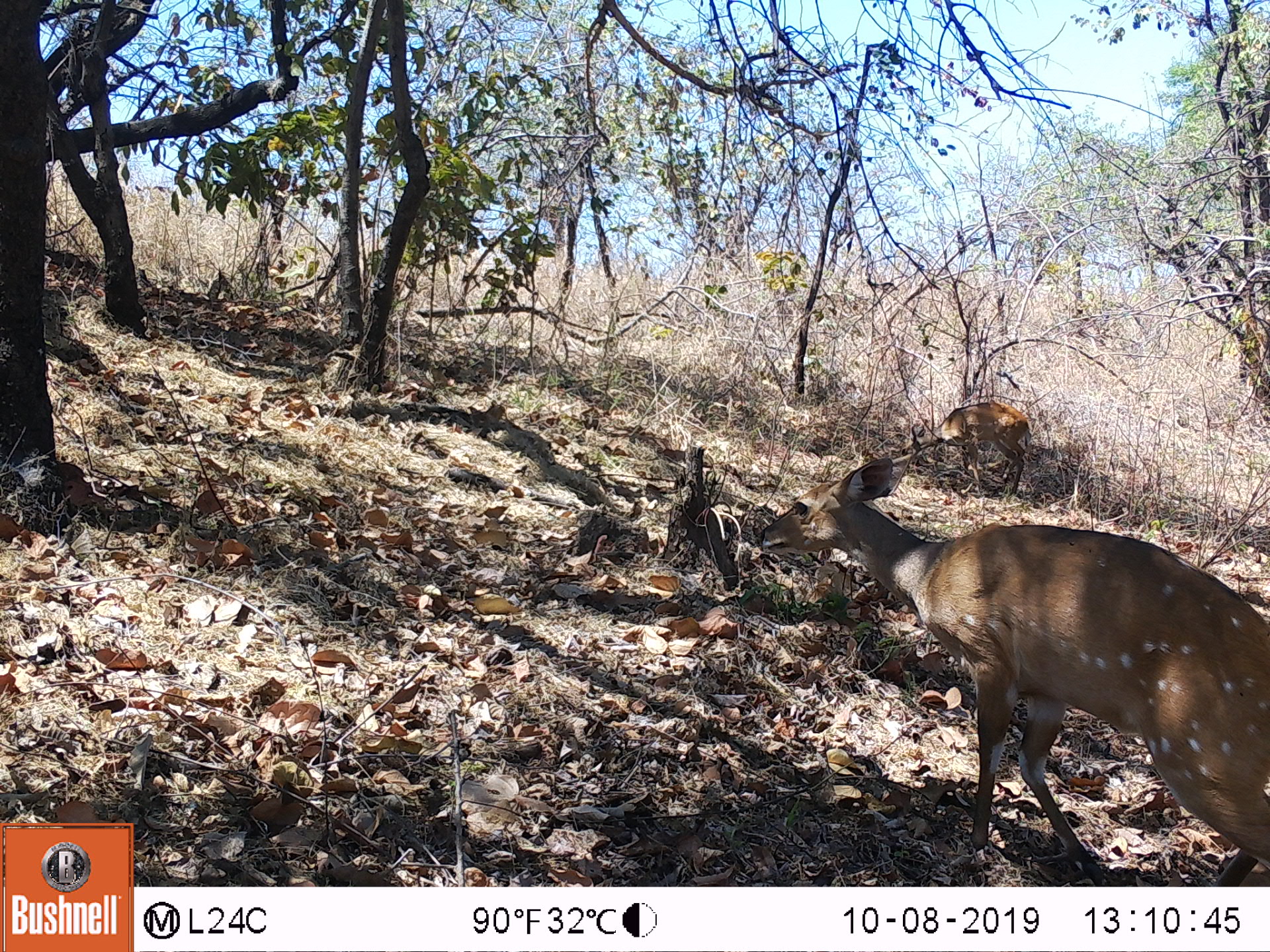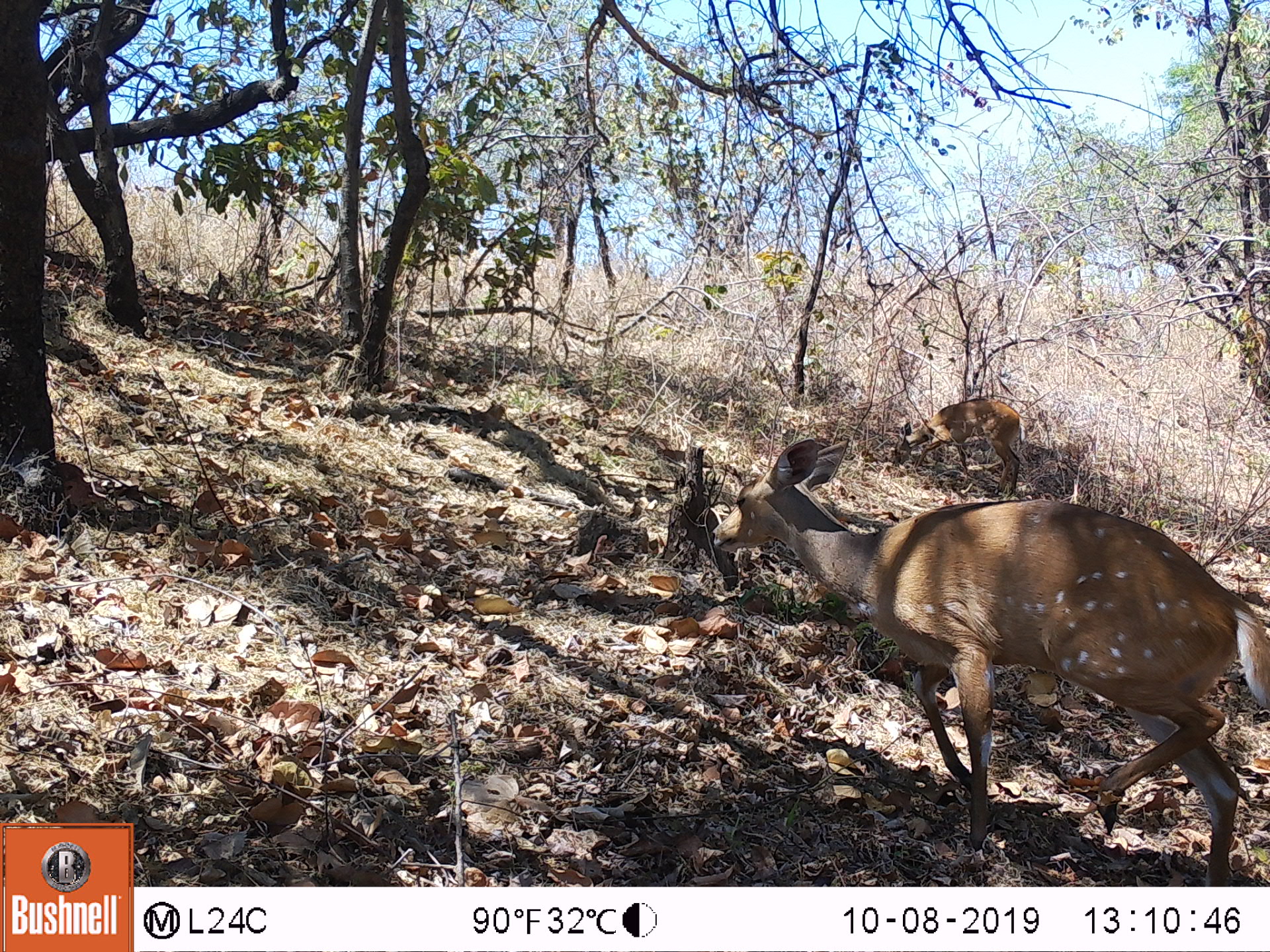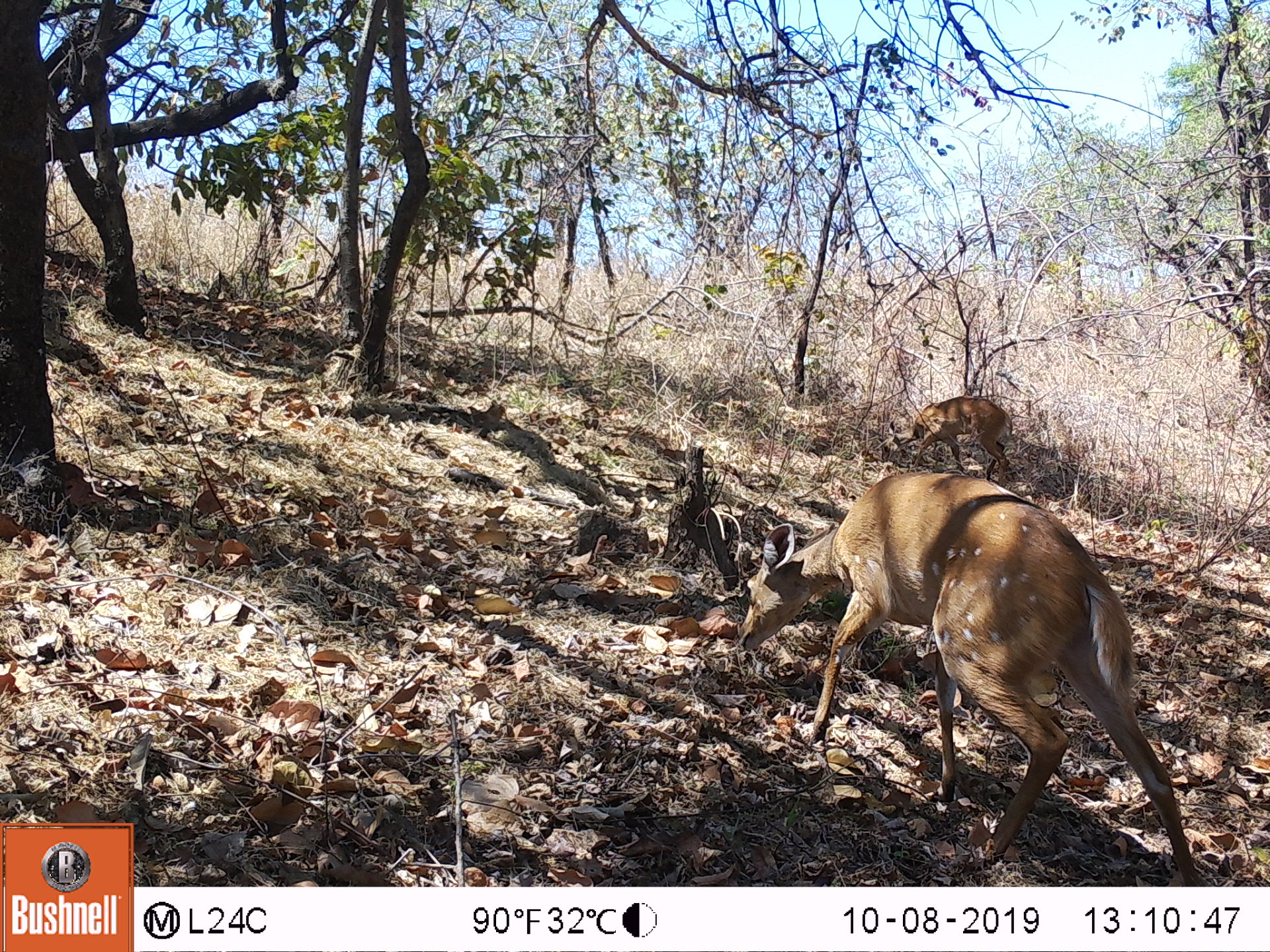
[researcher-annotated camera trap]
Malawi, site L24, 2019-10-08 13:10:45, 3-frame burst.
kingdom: Animalia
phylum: Chordata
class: Mammalia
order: Artiodactyla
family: Bovidae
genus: Tragelaphus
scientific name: Tragelaphus sylvaticus sylvaticus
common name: cape bushbuck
Cape bushbuck (Tragelaphus sylvaticus sylvaticus), count 2.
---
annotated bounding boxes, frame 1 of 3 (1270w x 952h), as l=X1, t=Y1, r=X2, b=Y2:
cape bushbuck: l=751, t=459, r=1264, b=878; l=901, t=400, r=1036, b=504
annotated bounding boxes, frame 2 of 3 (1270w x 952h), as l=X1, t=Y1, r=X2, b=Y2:
cape bushbuck: l=708, t=433, r=1264, b=880; l=890, t=396, r=1027, b=501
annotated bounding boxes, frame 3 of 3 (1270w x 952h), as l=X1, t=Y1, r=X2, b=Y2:
cape bushbuck: l=735, t=457, r=1198, b=882; l=877, t=396, r=1025, b=485